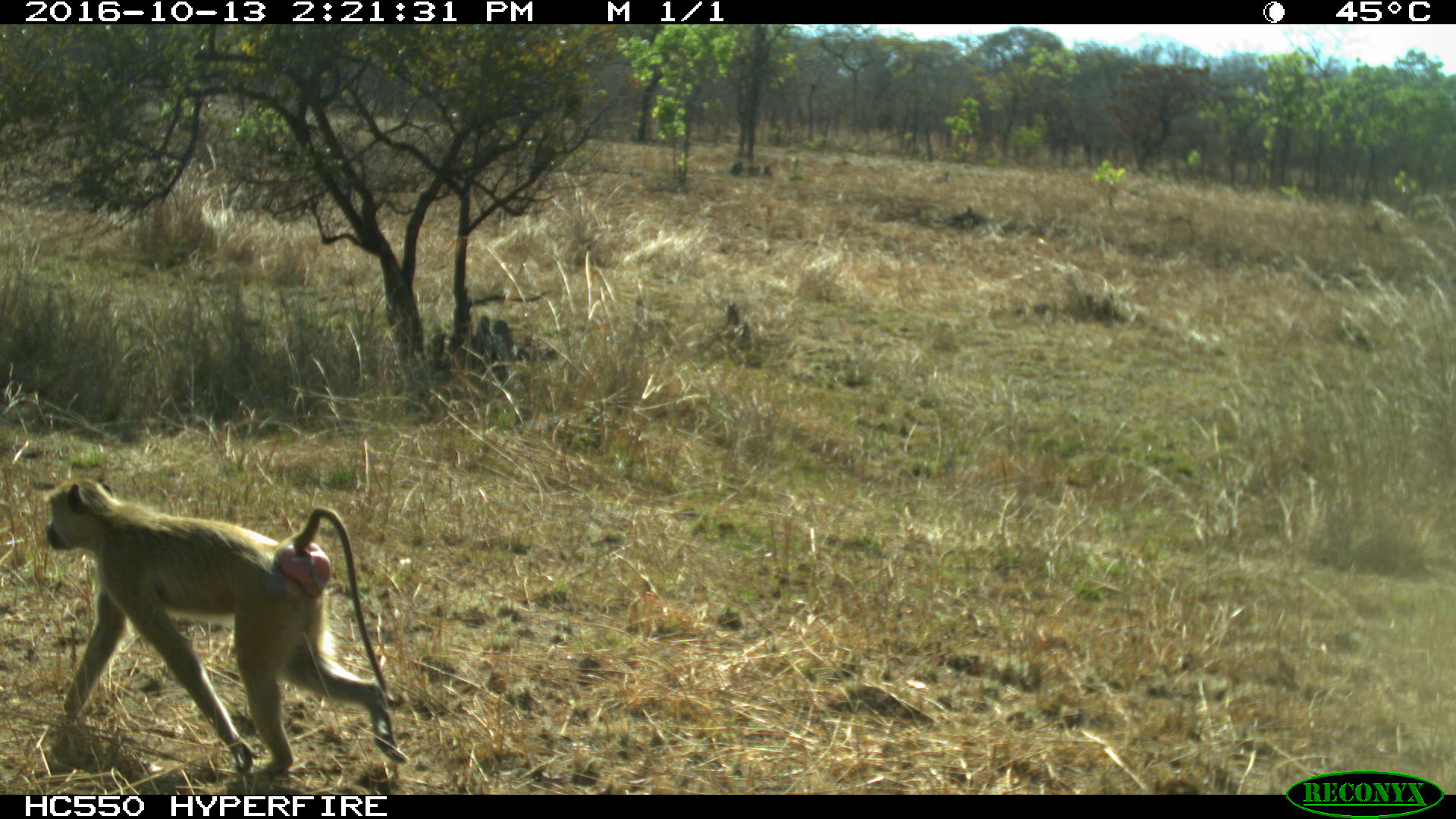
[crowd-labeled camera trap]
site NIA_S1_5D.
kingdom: Animalia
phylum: Chordata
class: Mammalia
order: Primates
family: Cercopithecidae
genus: Papio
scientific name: Papio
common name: baboon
Baboon (Papio), count 1. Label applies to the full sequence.